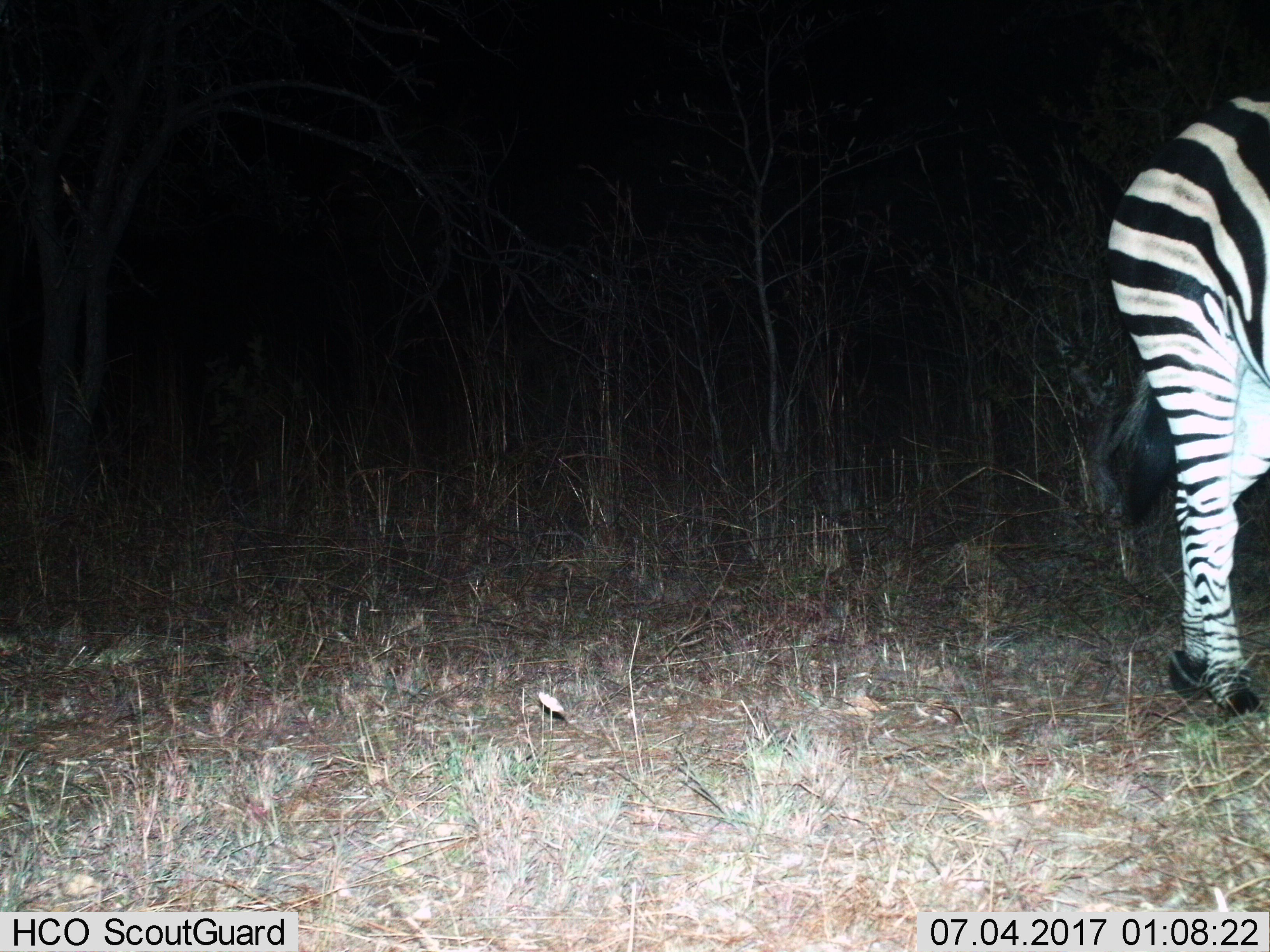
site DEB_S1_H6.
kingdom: Animalia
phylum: Chordata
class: Mammalia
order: Perissodactyla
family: Equidae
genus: Equus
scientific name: Equus quagga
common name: plains zebra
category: zebraplains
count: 1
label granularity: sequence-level